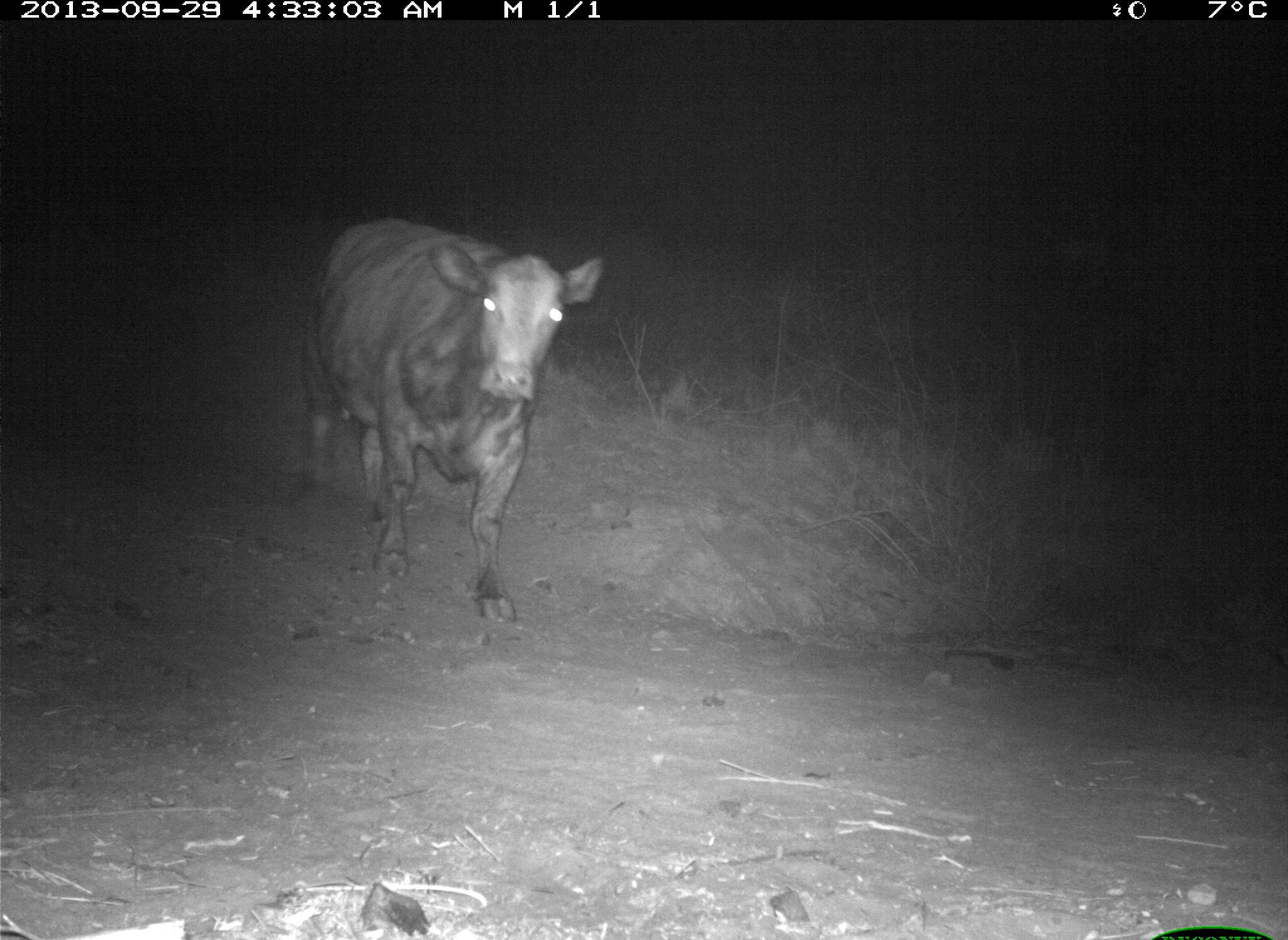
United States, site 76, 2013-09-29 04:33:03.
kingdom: Animalia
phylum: Chordata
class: Mammalia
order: Artiodactyla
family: Bovidae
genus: Bos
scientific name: Bos taurus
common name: cow